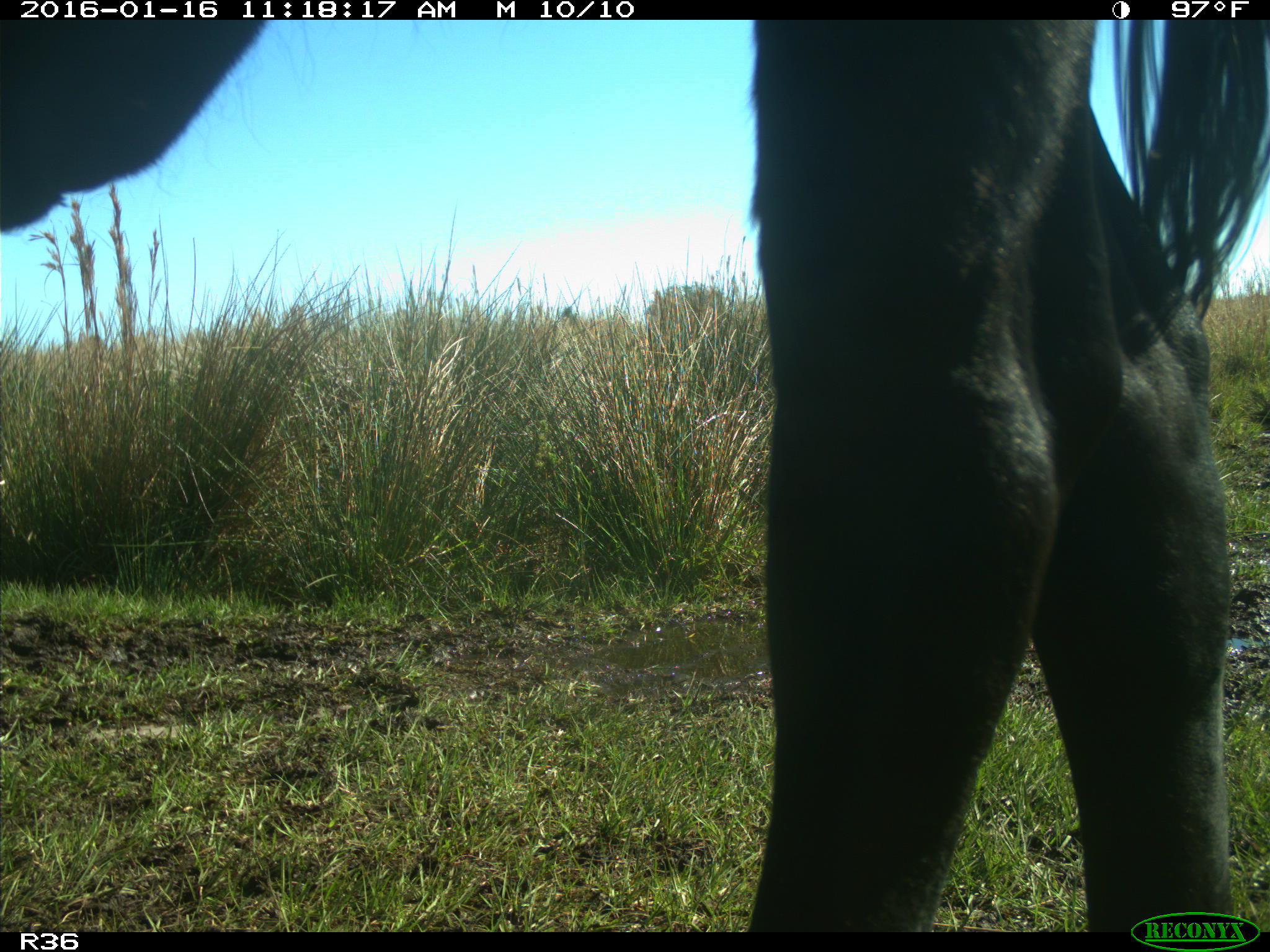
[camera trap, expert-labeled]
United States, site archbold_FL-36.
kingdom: Animalia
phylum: Chordata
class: Mammalia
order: Artiodactyla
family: Bovidae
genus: Bos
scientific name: Bos taurus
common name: domestic cow